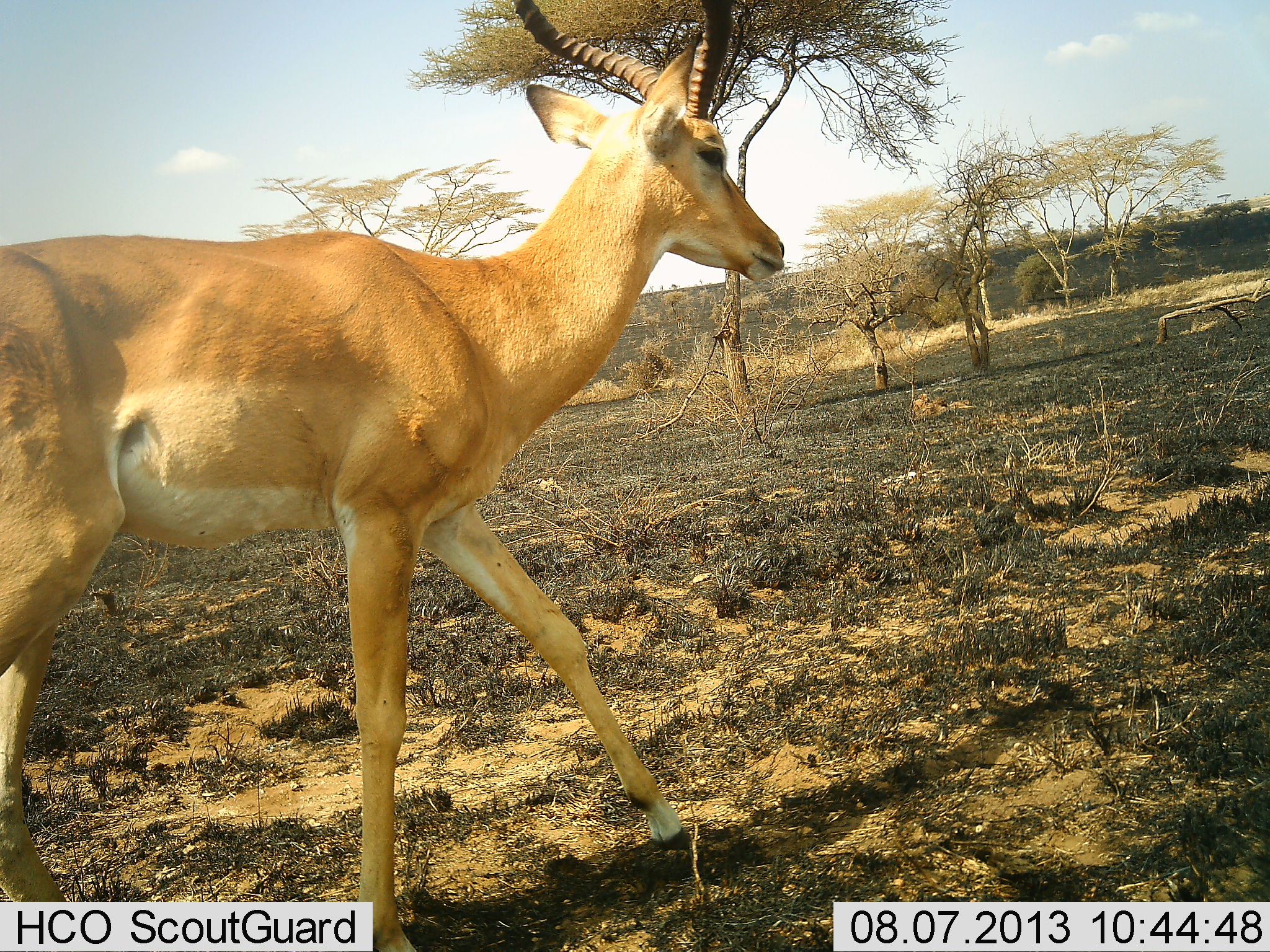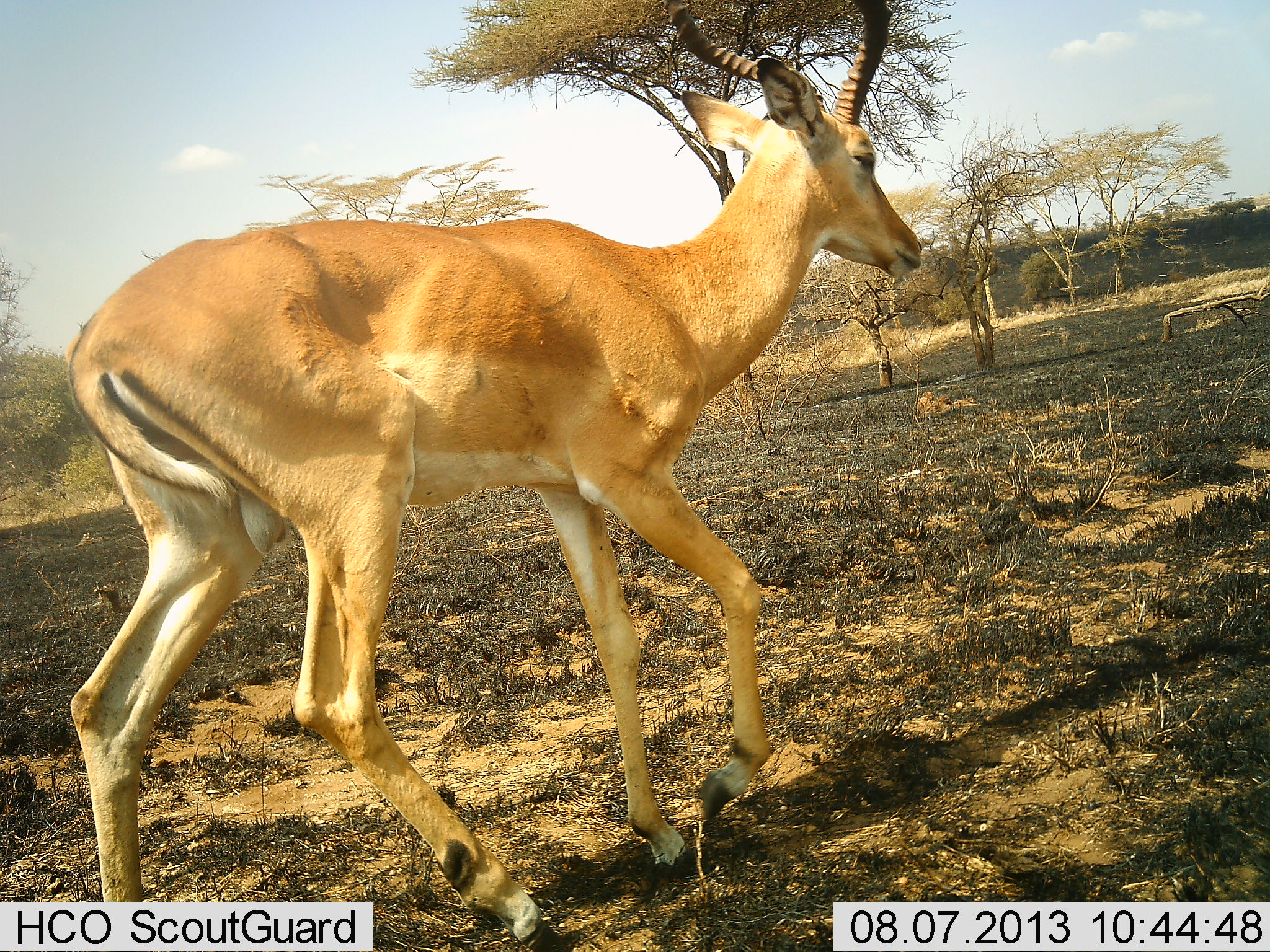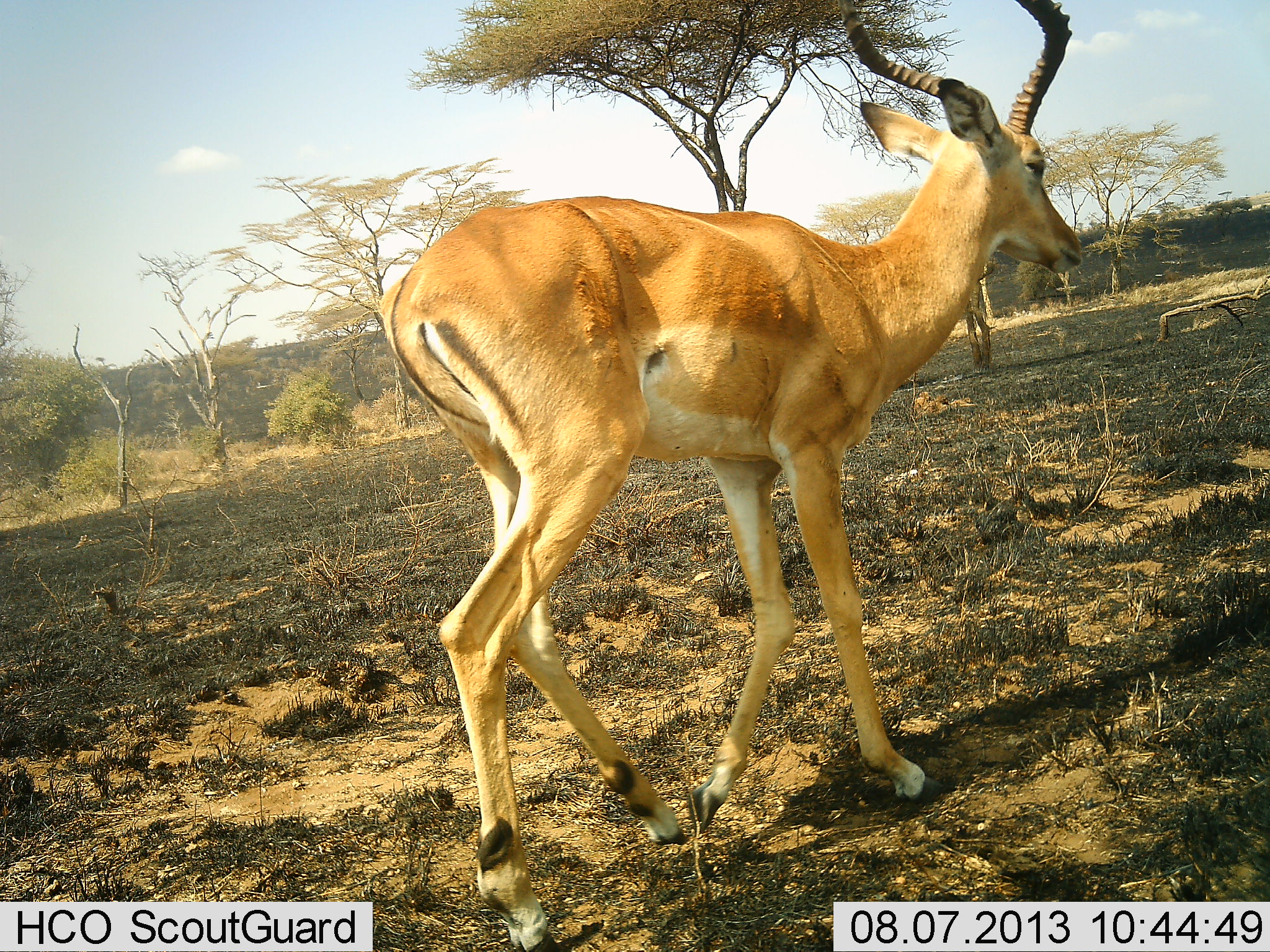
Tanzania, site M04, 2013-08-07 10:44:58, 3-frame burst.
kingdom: Animalia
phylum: Chordata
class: Mammalia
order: Artiodactyla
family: Bovidae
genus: Aepyceros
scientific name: Aepyceros melampus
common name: impala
Impala (Aepyceros melampus), count 1. Behavior (volunteer vote fractions): standing 5%, resting 0%, moving 95%, interacting 0%. Young present (vote fraction): 0%. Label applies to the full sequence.